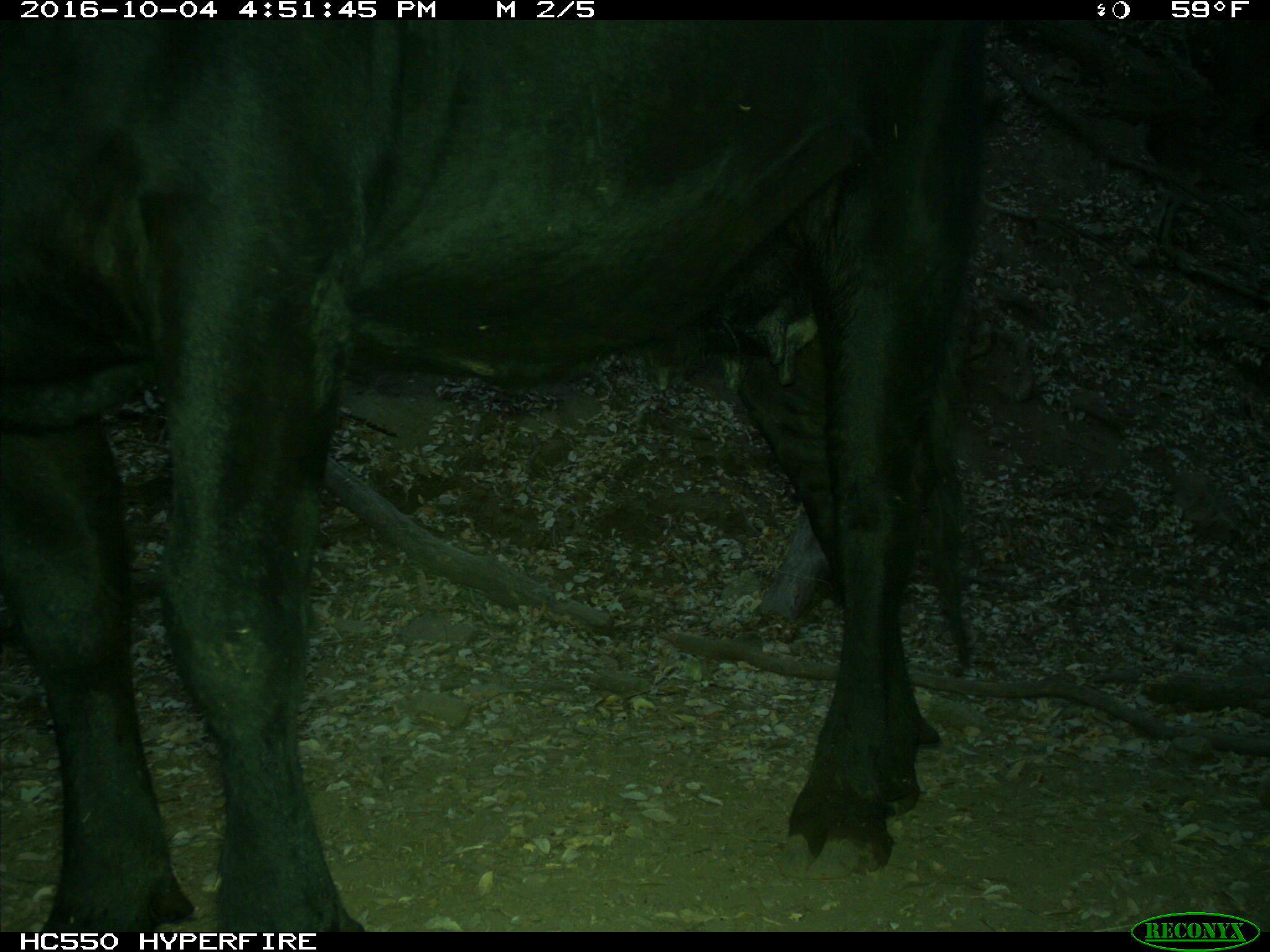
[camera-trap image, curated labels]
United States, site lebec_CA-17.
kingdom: Animalia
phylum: Chordata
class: Mammalia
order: Artiodactyla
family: Bovidae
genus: Bos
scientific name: Bos taurus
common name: domestic cow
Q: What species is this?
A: Bos taurus (domestic cow).